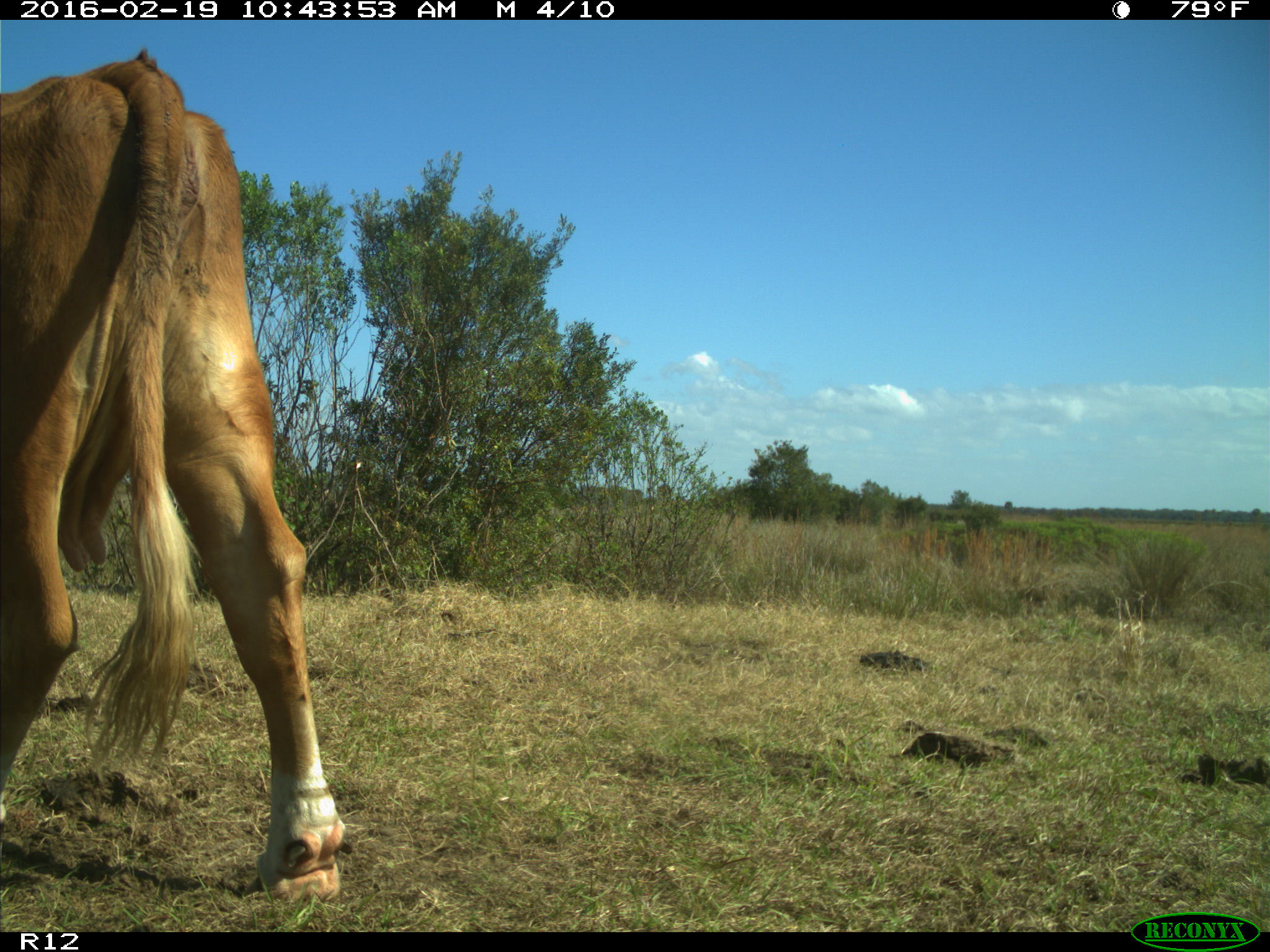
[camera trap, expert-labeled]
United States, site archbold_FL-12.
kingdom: Animalia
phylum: Chordata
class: Mammalia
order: Artiodactyla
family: Bovidae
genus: Bos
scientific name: Bos taurus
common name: domestic cow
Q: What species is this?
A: Bos taurus (domestic cow).